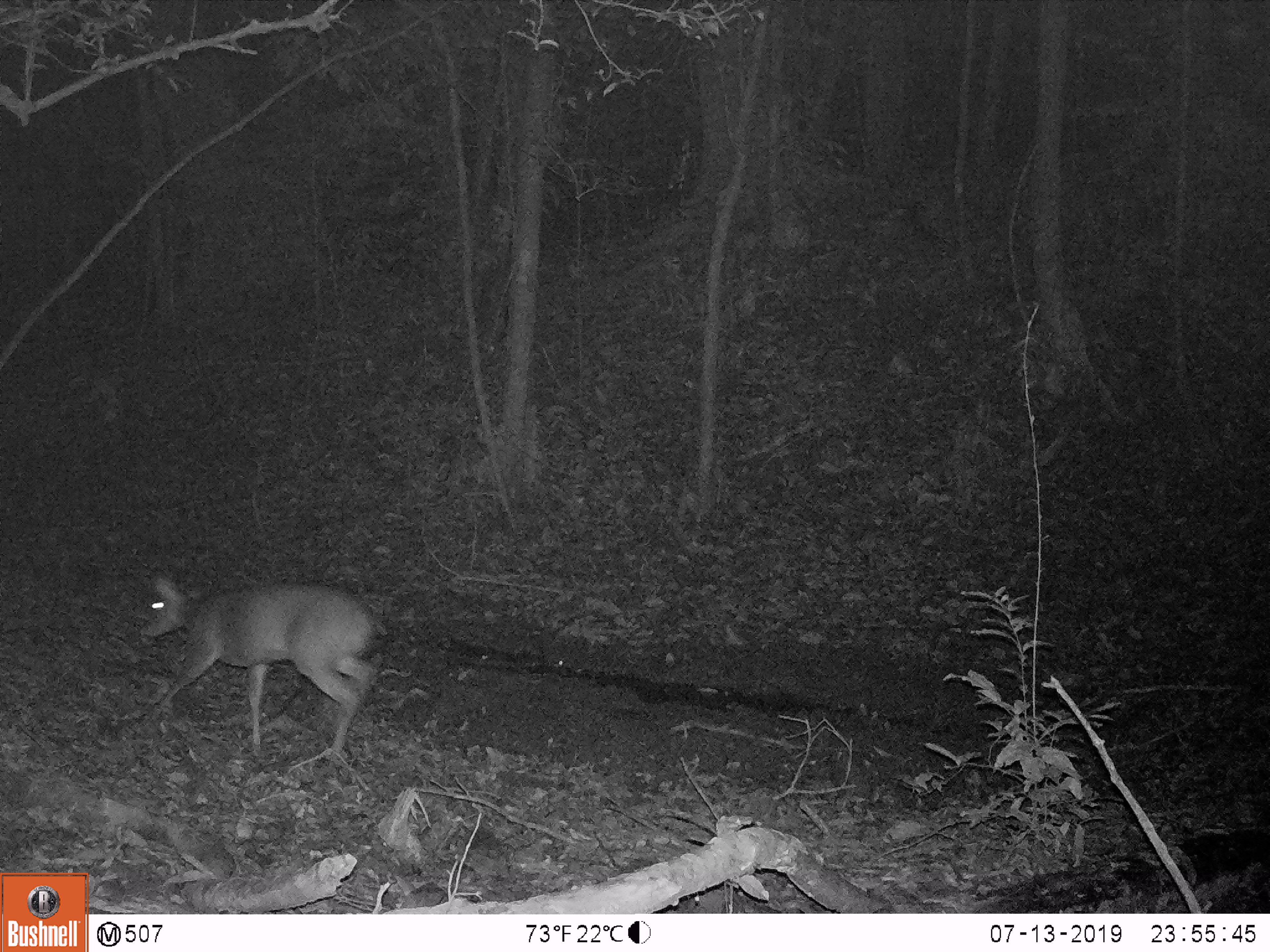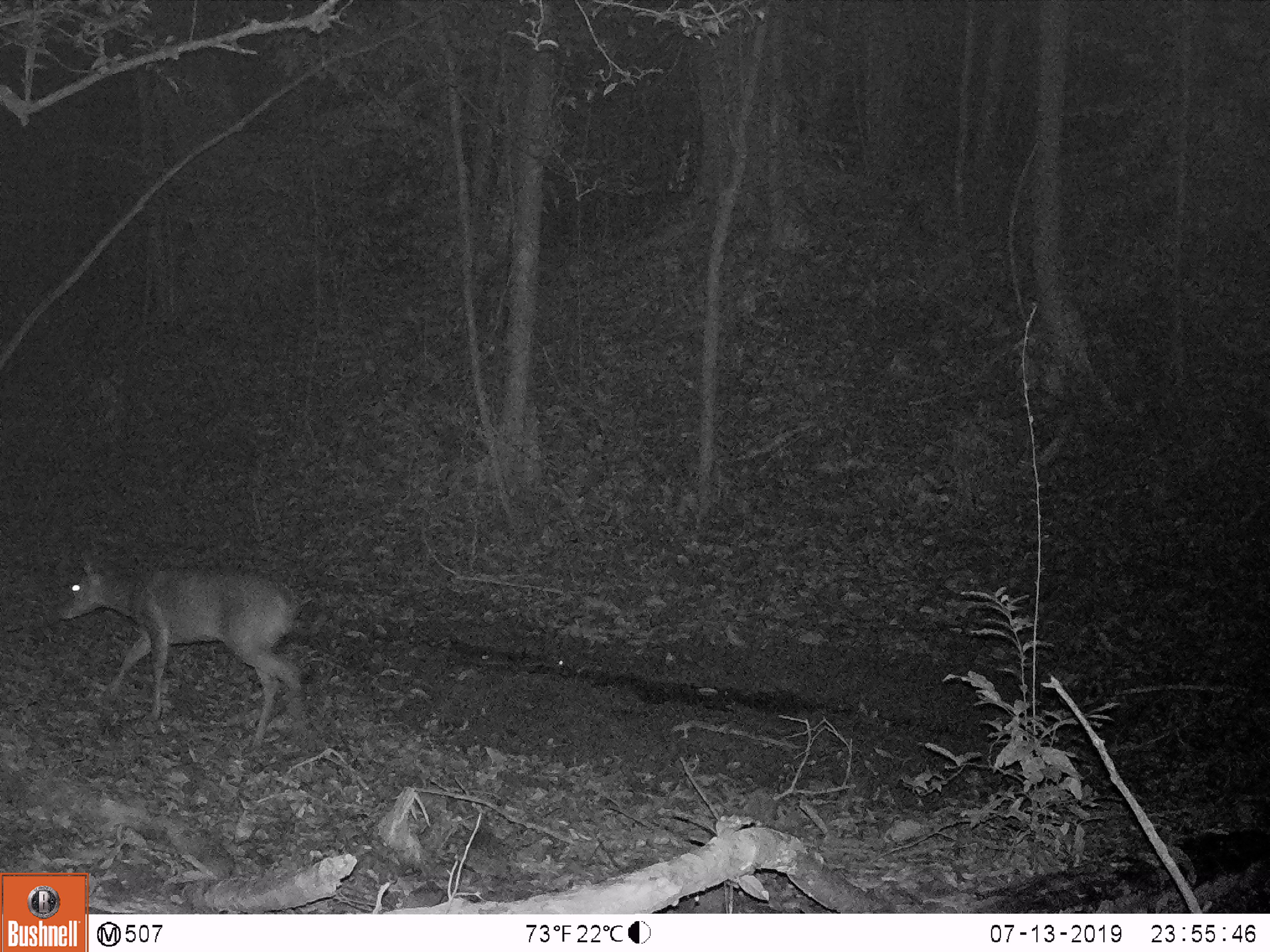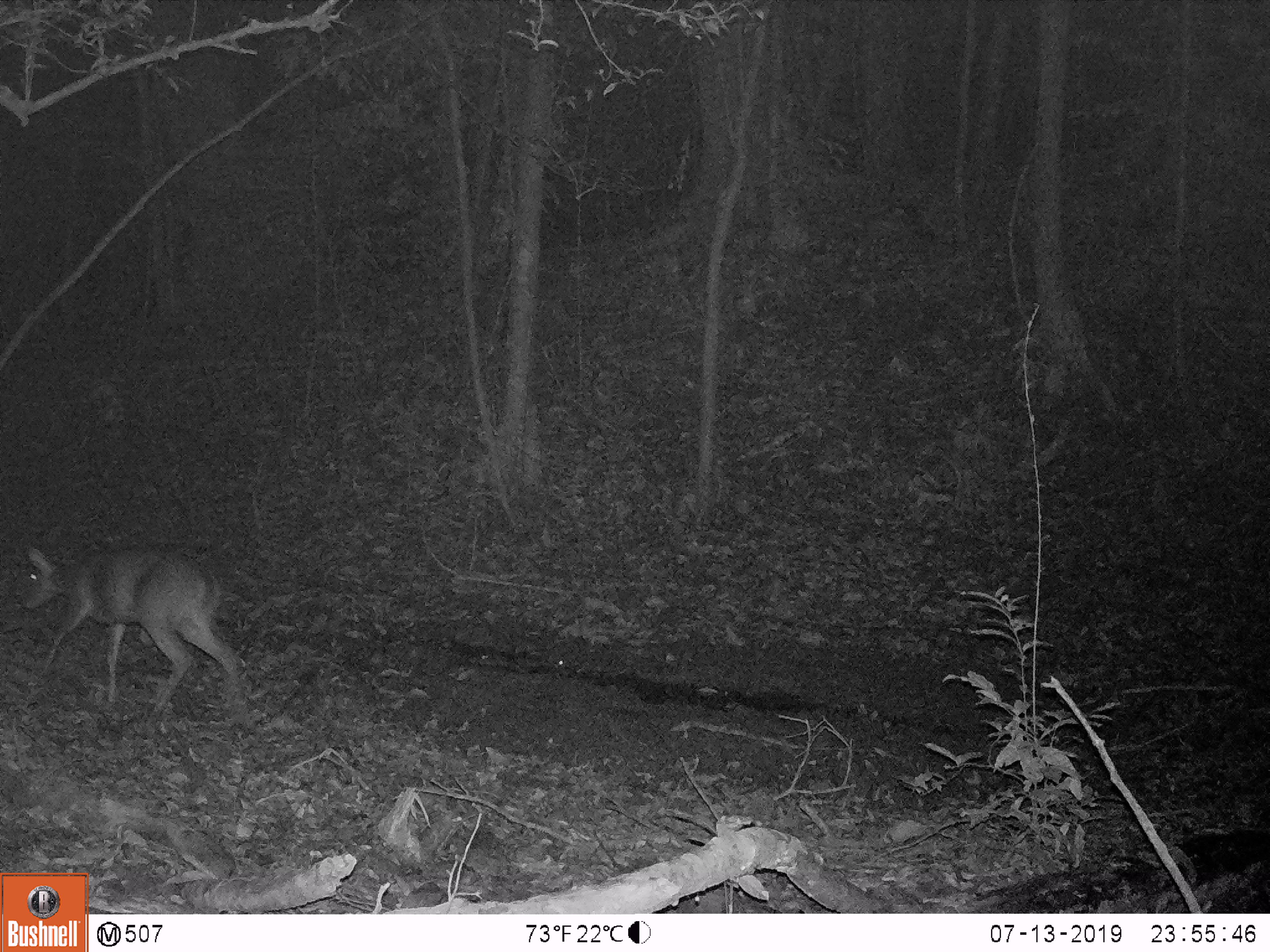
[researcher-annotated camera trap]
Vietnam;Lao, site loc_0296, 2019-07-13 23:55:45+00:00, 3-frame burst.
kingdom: Animalia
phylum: Chordata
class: Mammalia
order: Artiodactyla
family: Cervidae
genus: Muntiacus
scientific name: Muntiacus vuquangensis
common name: large-antlered muntjac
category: large antlered muntjac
Large antlered muntjac (large-antlered muntjac) (Muntiacus vuquangensis). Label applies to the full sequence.